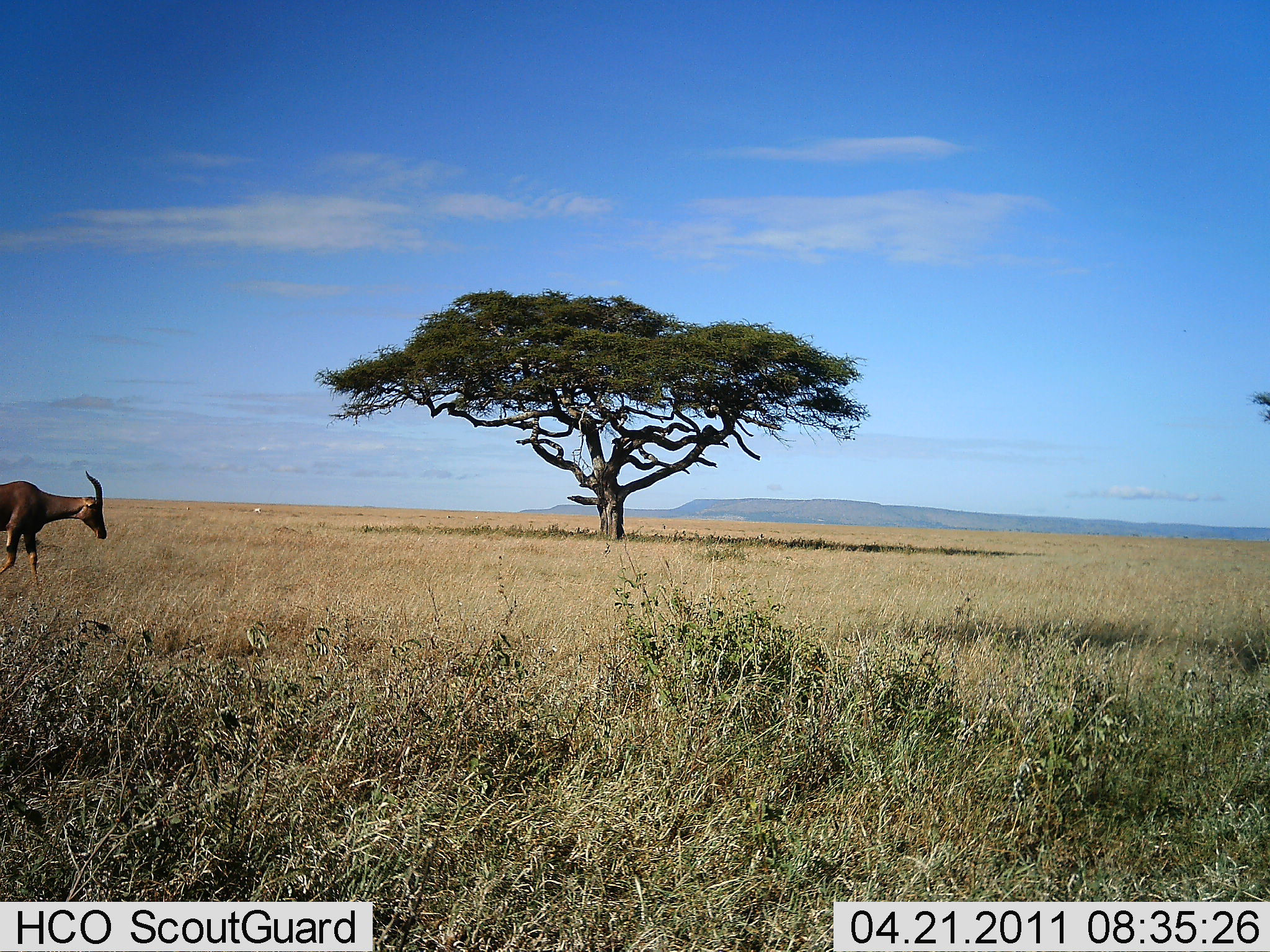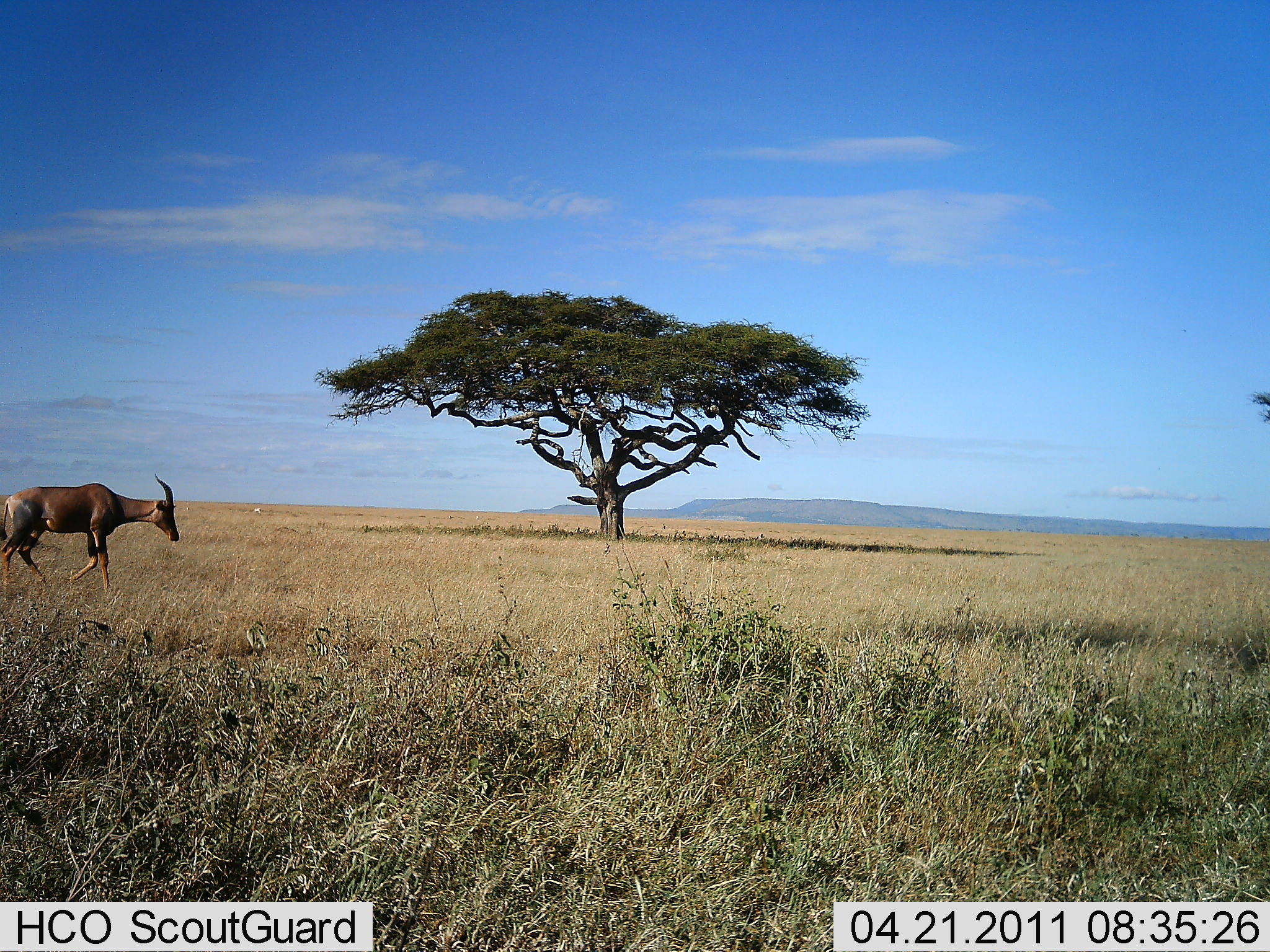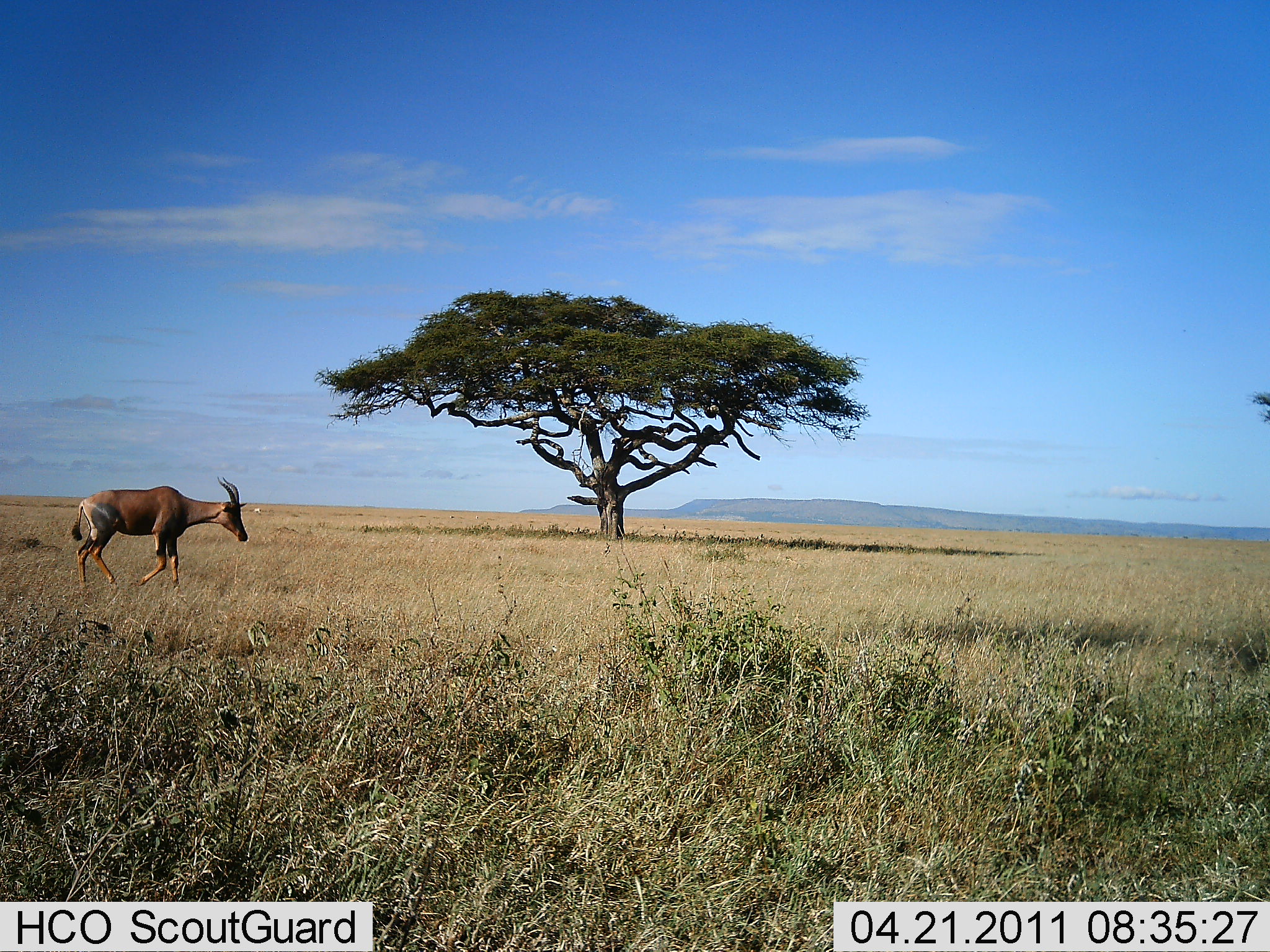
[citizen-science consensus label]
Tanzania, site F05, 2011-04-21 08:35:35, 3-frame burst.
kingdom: Animalia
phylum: Chordata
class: Mammalia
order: Artiodactyla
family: Bovidae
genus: Damaliscus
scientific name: Damaliscus lunatus jimela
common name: topi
Topi (Damaliscus lunatus jimela), count 1. Behavior (volunteer vote fractions): standing 10%, resting 0%, moving 100%, interacting 0%. Young present (vote fraction): 0%. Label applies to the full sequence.